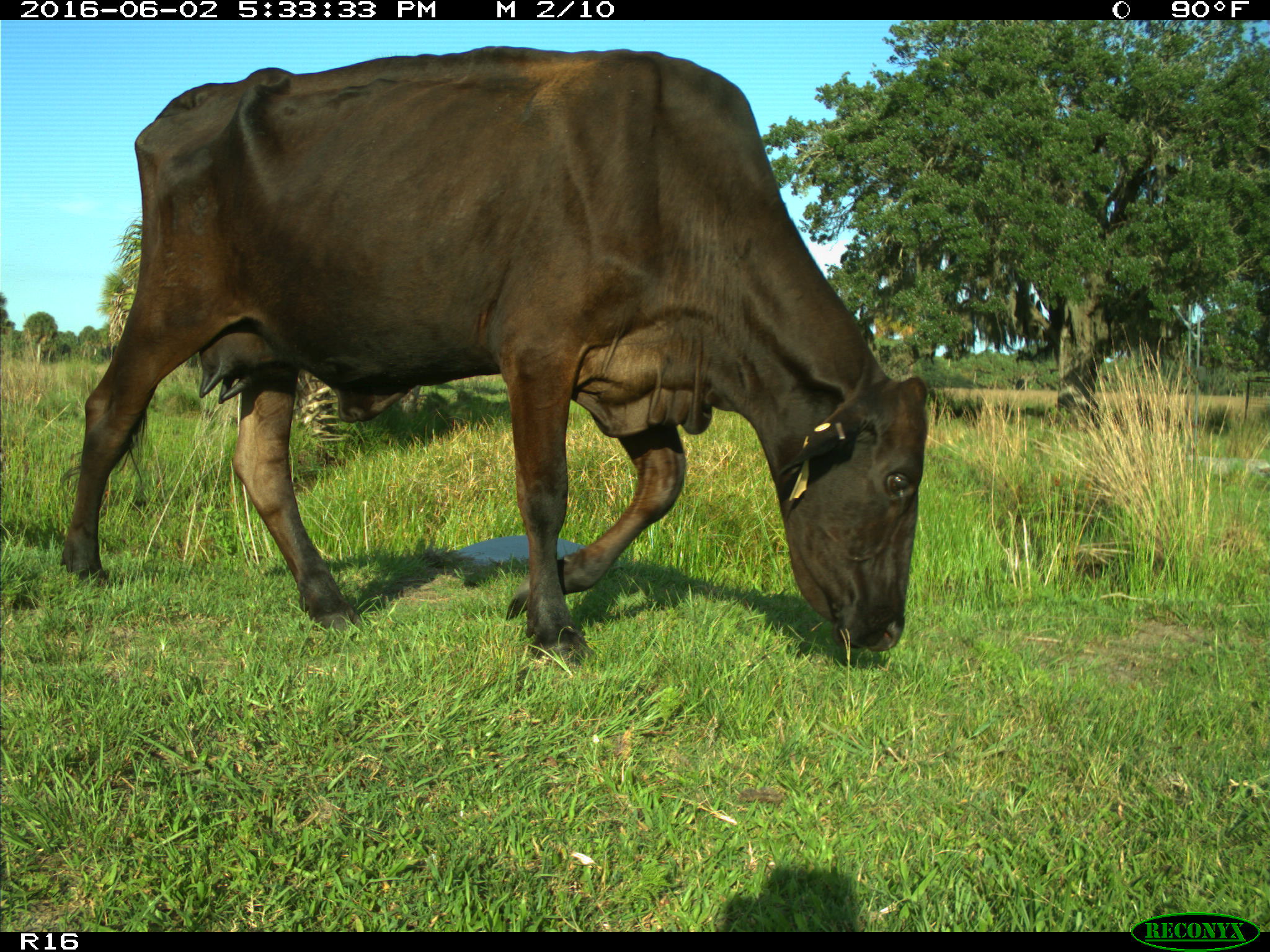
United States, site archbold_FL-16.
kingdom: Animalia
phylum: Chordata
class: Mammalia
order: Artiodactyla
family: Bovidae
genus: Bos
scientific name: Bos taurus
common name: domestic cow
Bos taurus (domestic cow).